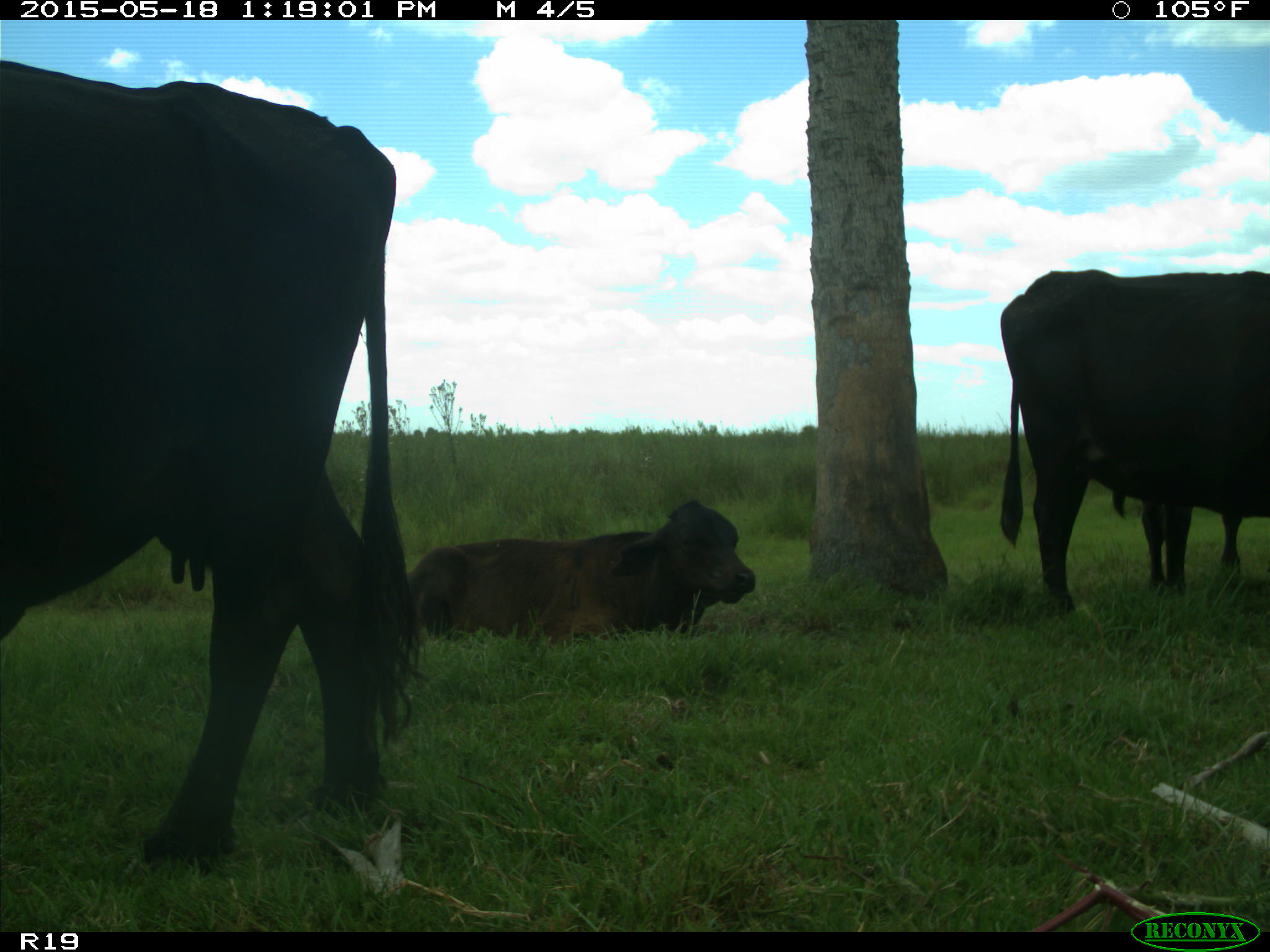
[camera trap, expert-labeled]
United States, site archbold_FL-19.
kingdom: Animalia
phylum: Chordata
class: Mammalia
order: Artiodactyla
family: Bovidae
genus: Bos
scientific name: Bos taurus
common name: domestic cow